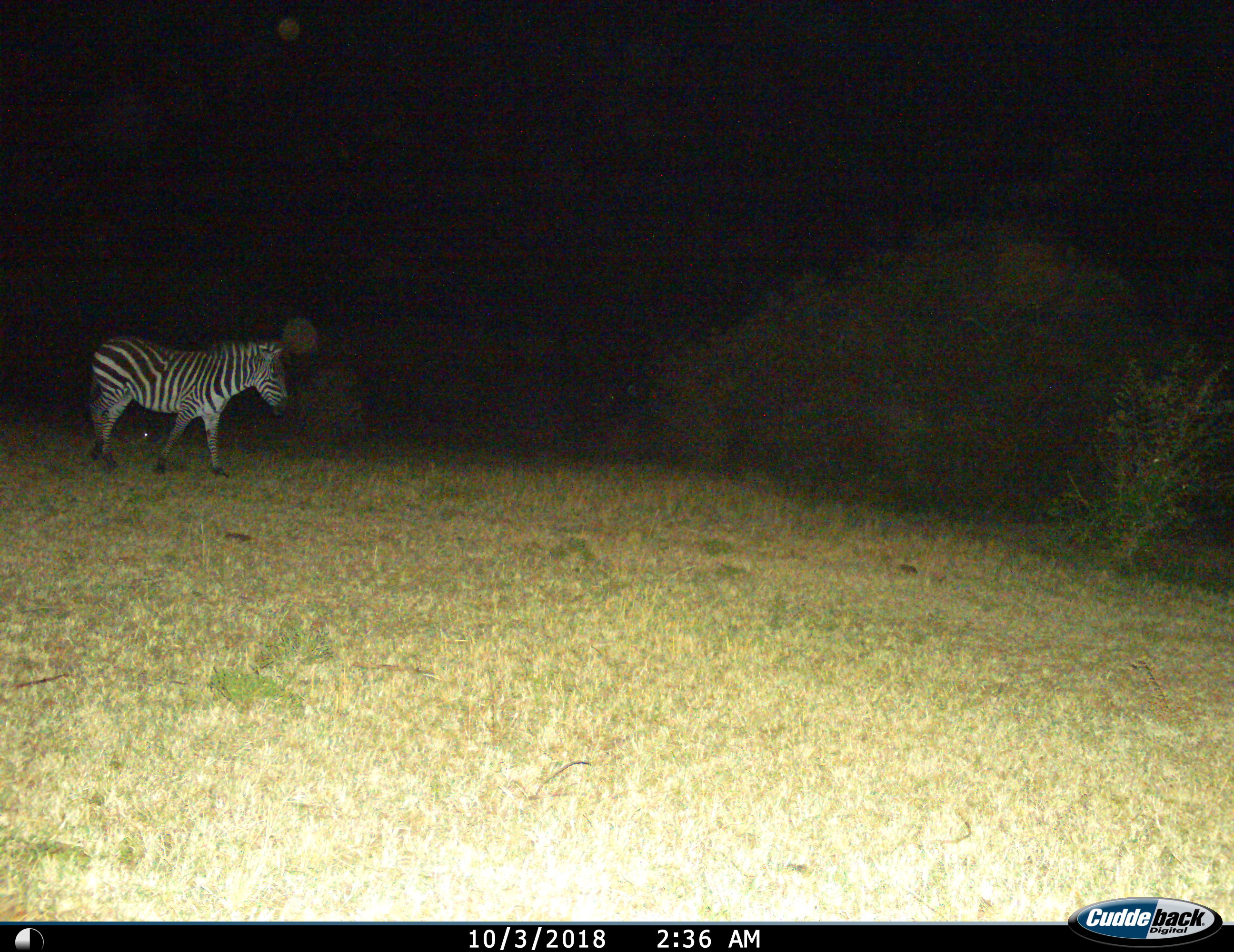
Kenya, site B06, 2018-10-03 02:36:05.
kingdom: Animalia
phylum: Chordata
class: Mammalia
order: Perissodactyla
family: Equidae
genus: Equus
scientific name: Equus quagga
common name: plains zebra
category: zebra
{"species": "zebra (plains zebra) (Equus quagga)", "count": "1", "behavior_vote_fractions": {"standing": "40%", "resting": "0%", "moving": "60%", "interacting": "0%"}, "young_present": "0%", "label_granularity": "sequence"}